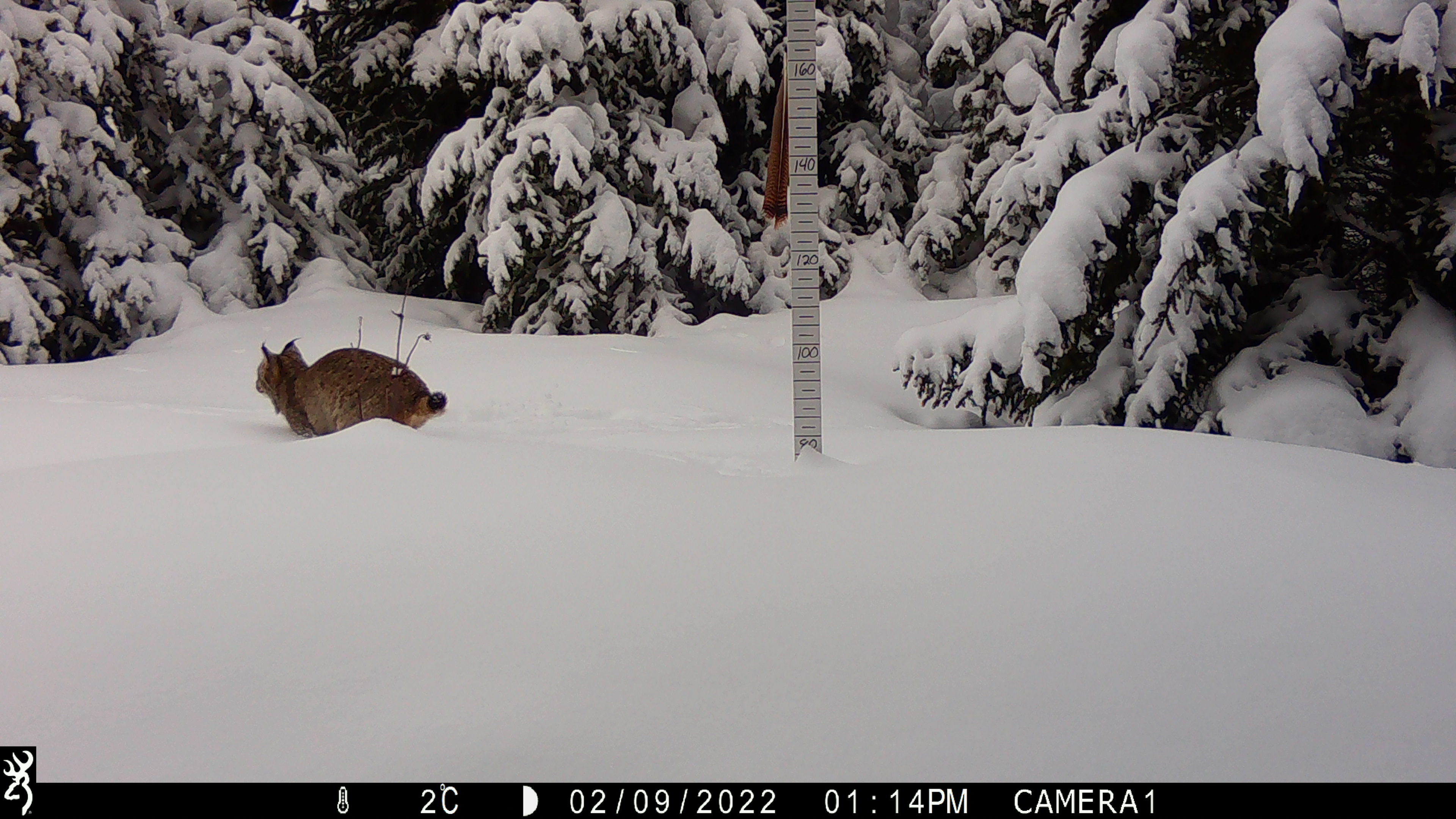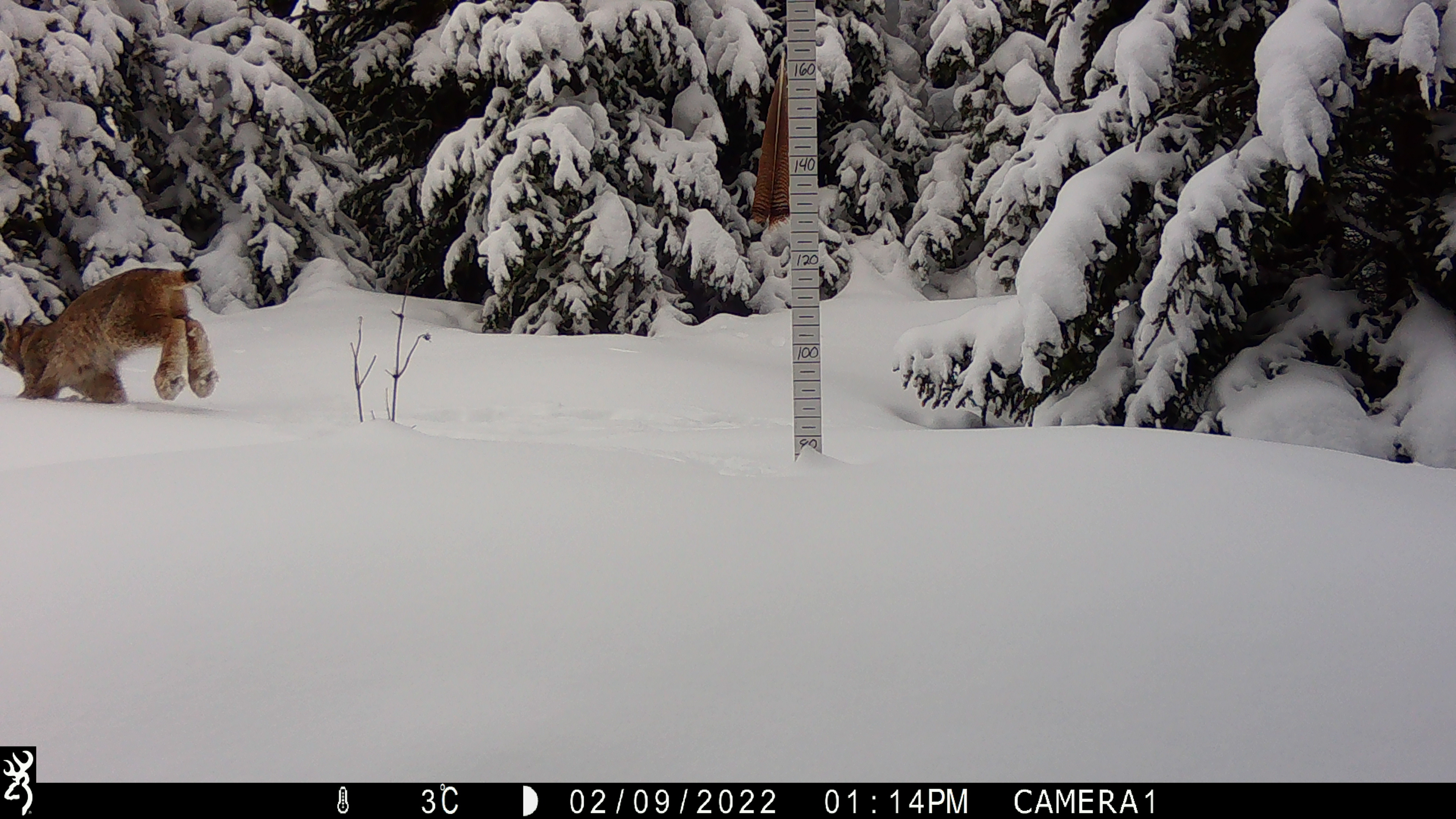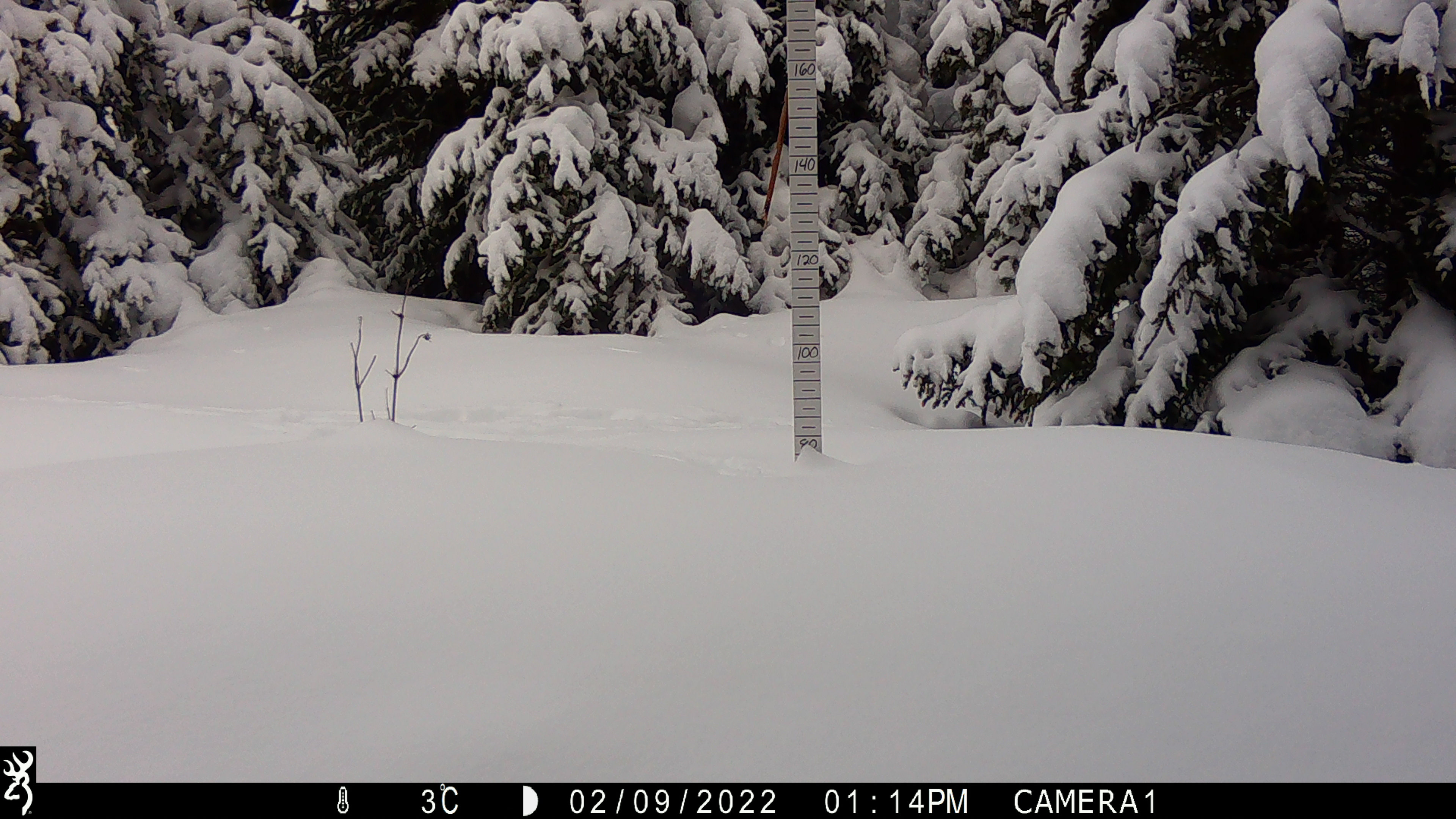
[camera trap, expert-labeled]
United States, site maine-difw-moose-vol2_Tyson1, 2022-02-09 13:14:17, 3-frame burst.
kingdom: Animalia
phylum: Chordata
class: Mammalia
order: Carnivora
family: Felidae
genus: Lynx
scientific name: Lynx canadensis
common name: canada lynx